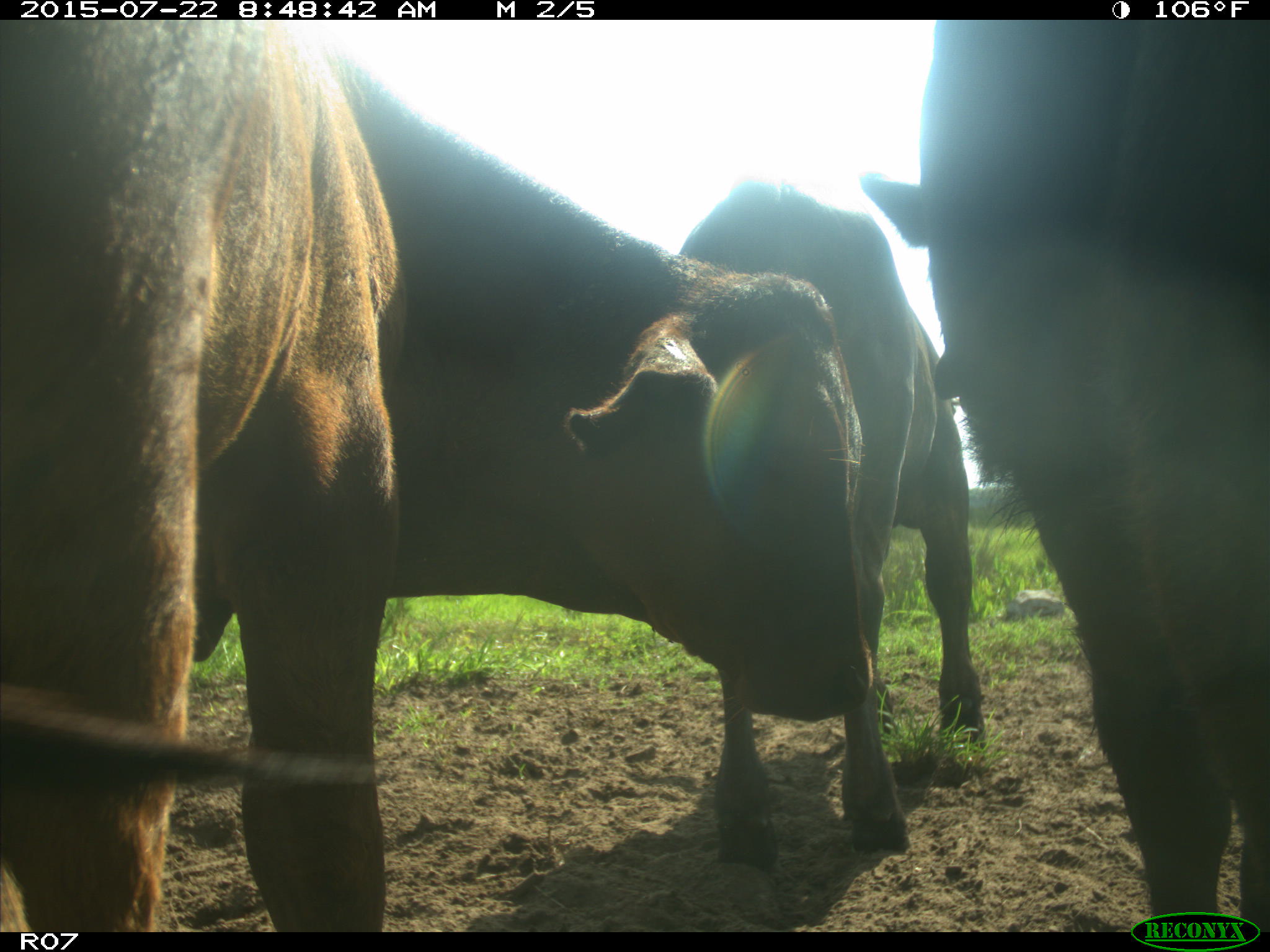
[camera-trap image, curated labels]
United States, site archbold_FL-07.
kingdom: Animalia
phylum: Chordata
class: Mammalia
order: Artiodactyla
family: Suidae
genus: Sus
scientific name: Sus scrofa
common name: wild boar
Sus scrofa (wild boar).